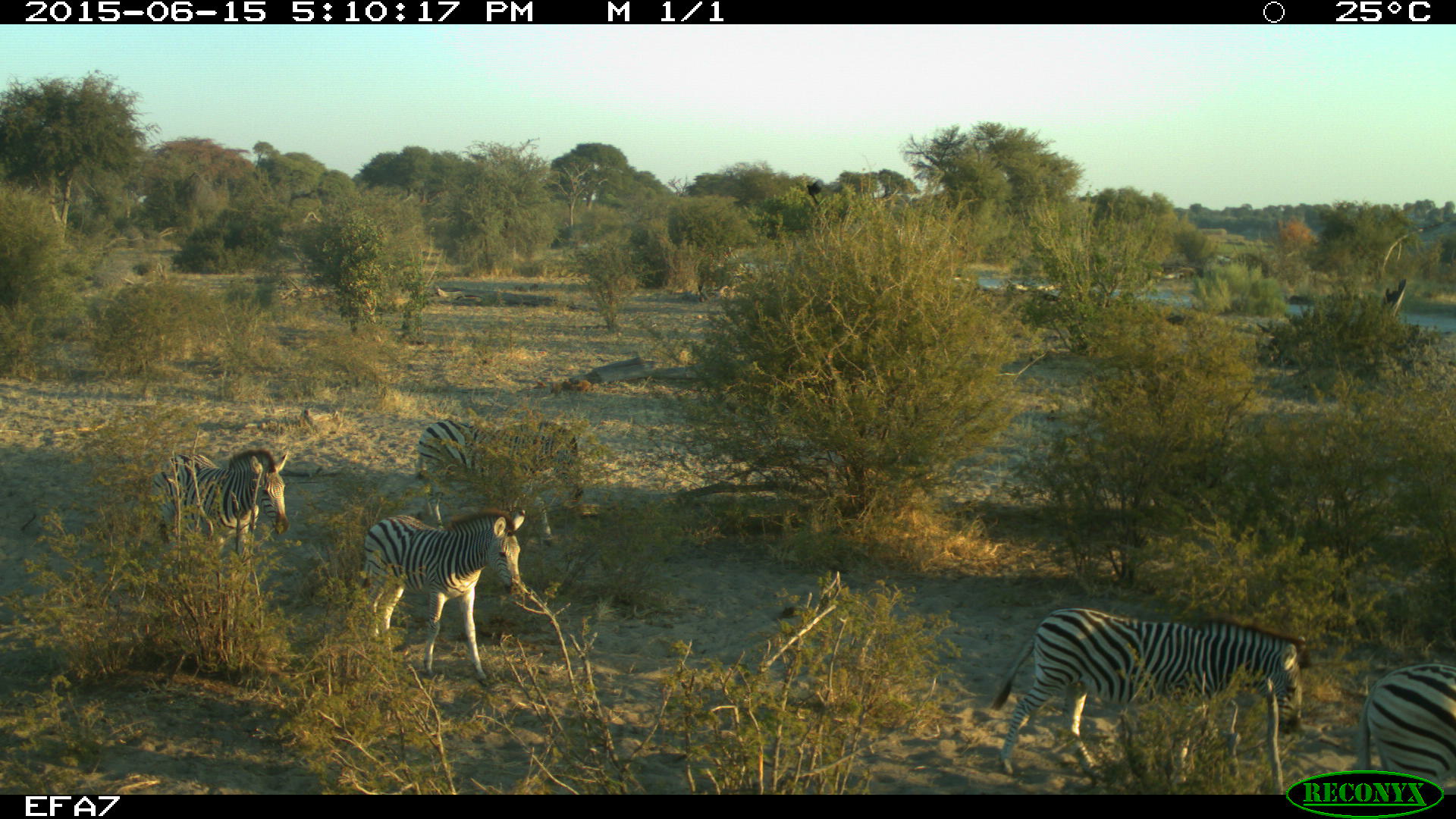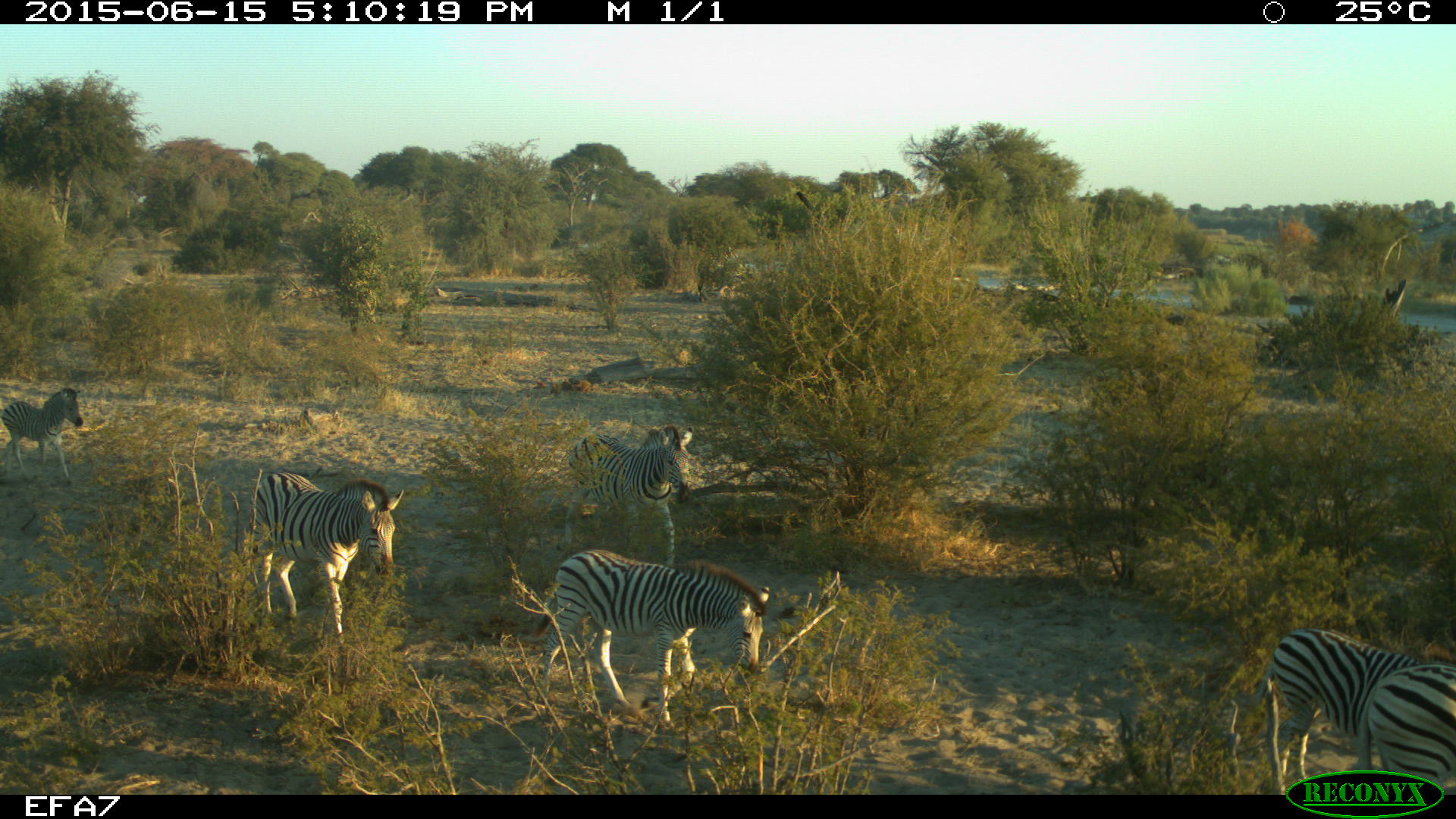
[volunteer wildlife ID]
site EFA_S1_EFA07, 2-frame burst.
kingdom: Animalia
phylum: Chordata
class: Mammalia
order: Perissodactyla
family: Equidae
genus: Equus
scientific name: Equus quagga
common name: plains zebra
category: zebraplains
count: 6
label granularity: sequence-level